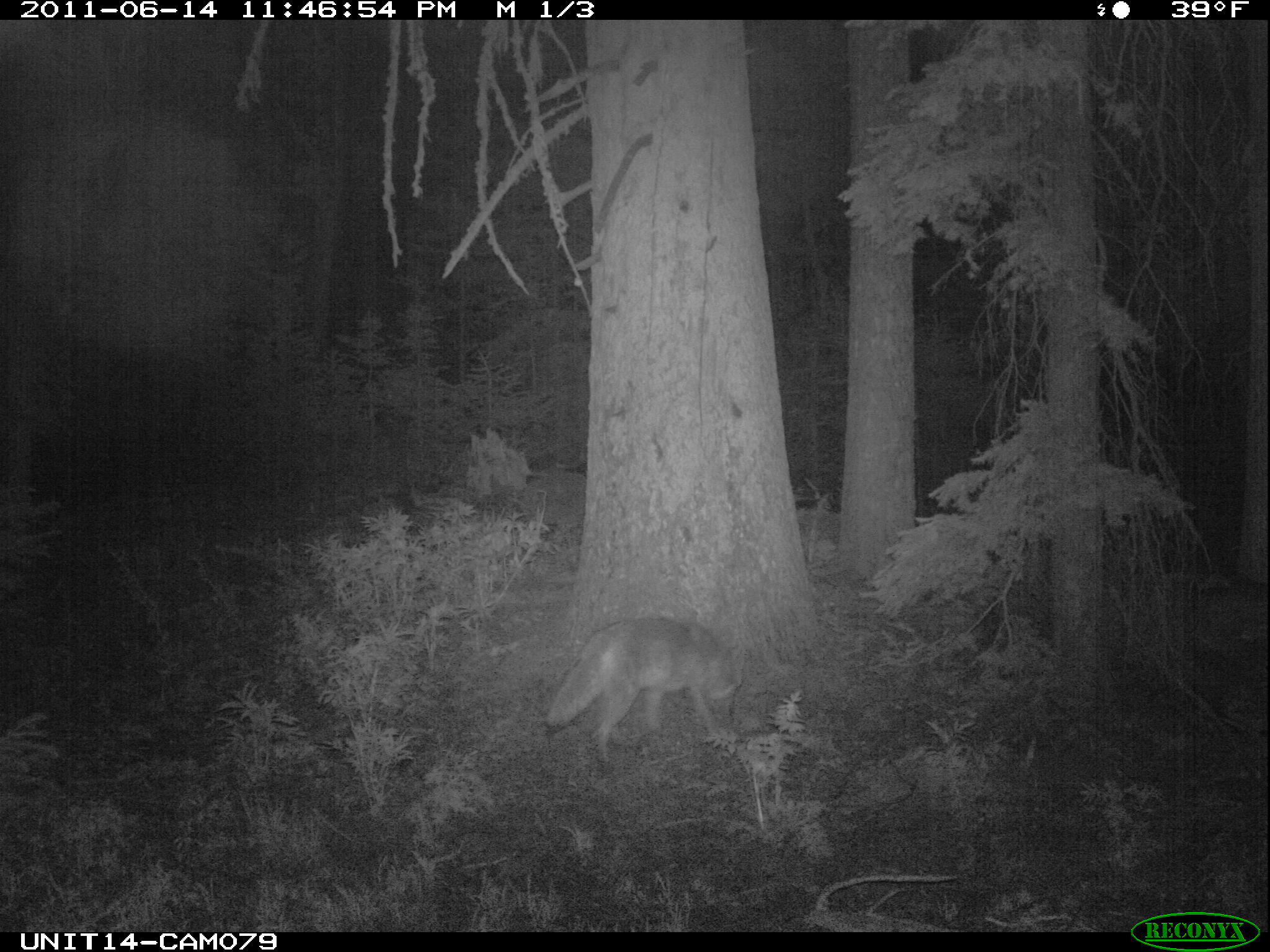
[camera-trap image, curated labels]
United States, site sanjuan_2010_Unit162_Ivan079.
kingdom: Animalia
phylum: Chordata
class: Mammalia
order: Carnivora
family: Canidae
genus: Canis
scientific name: Canis latrans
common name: coyote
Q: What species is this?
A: Canis latrans (coyote).